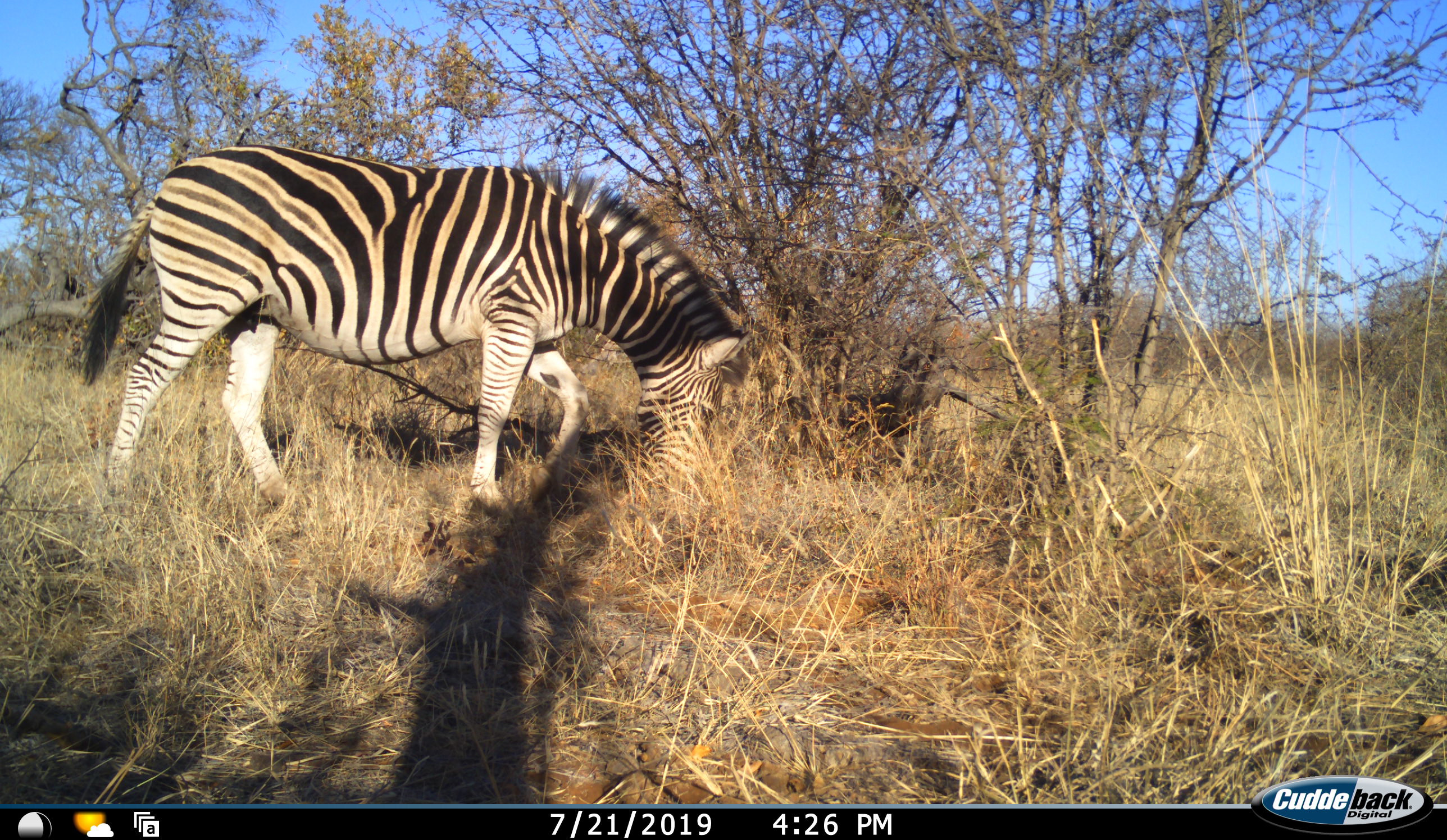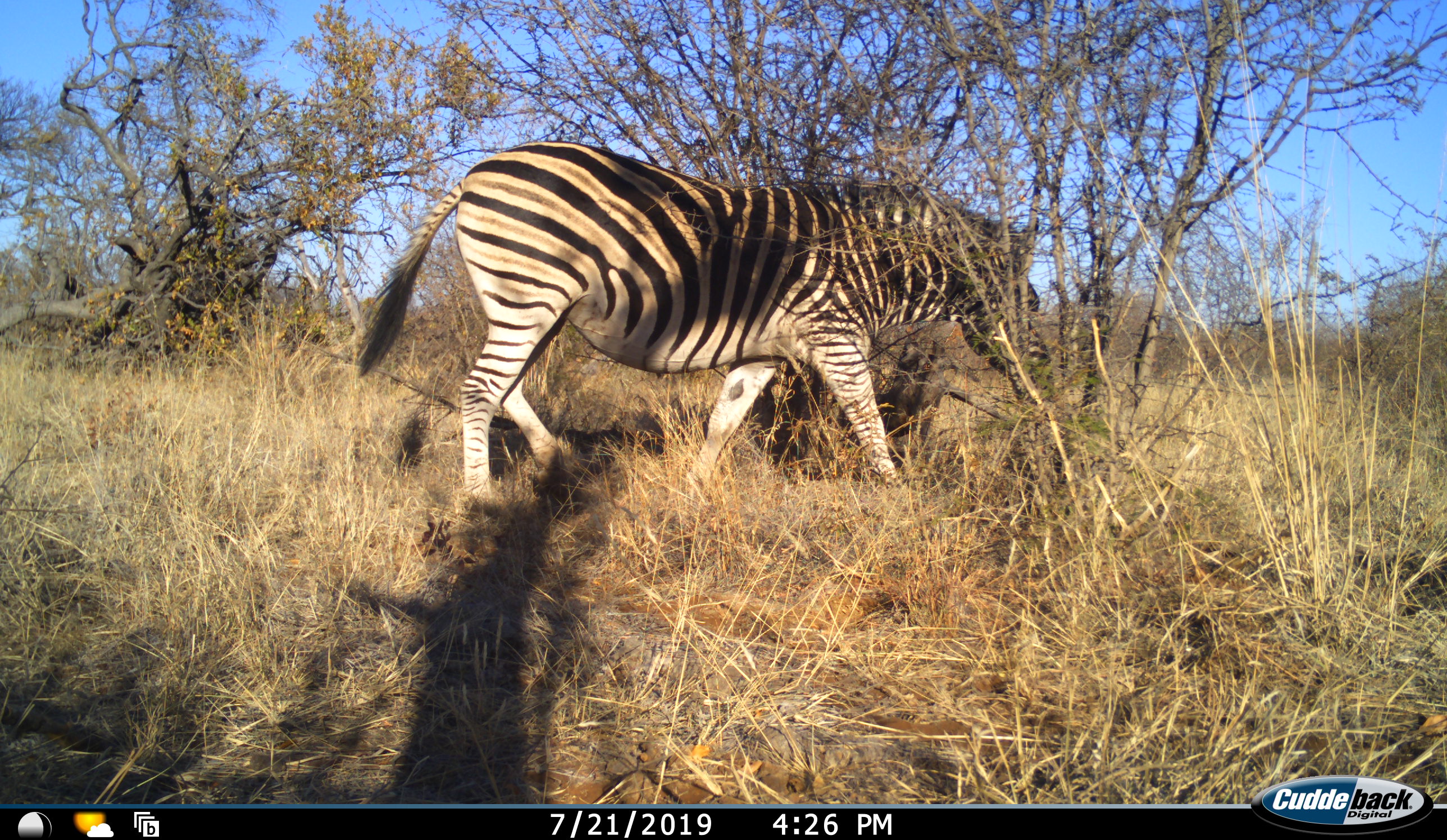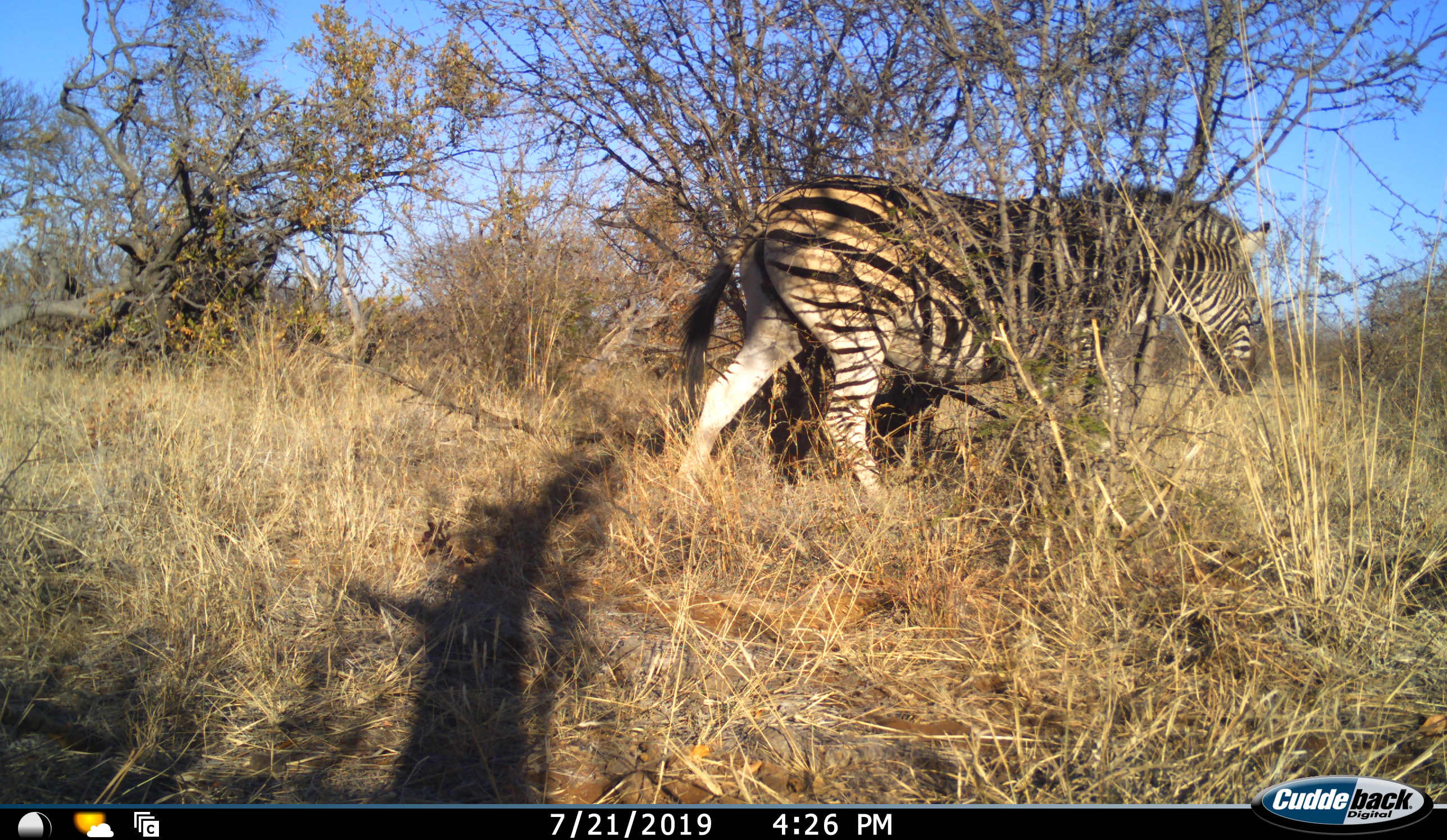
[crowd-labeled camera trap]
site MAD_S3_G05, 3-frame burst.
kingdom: Animalia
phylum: Chordata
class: Mammalia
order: Perissodactyla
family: Equidae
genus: Equus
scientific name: Equus quagga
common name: plains zebra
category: zebraplains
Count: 1.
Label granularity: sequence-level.